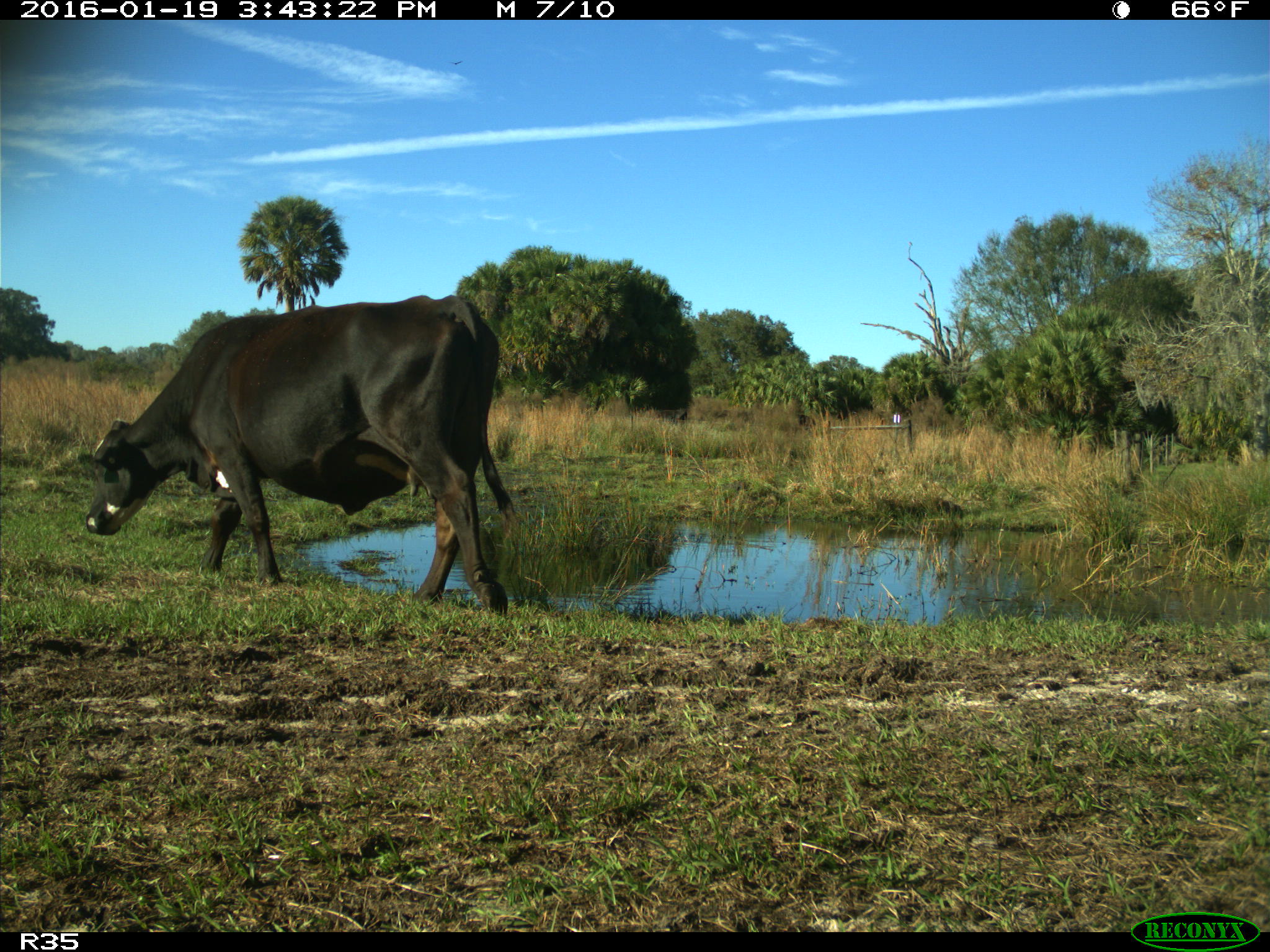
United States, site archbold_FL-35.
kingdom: Animalia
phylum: Chordata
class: Mammalia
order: Artiodactyla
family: Bovidae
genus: Bos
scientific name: Bos taurus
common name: domestic cow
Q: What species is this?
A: Bos taurus (domestic cow).